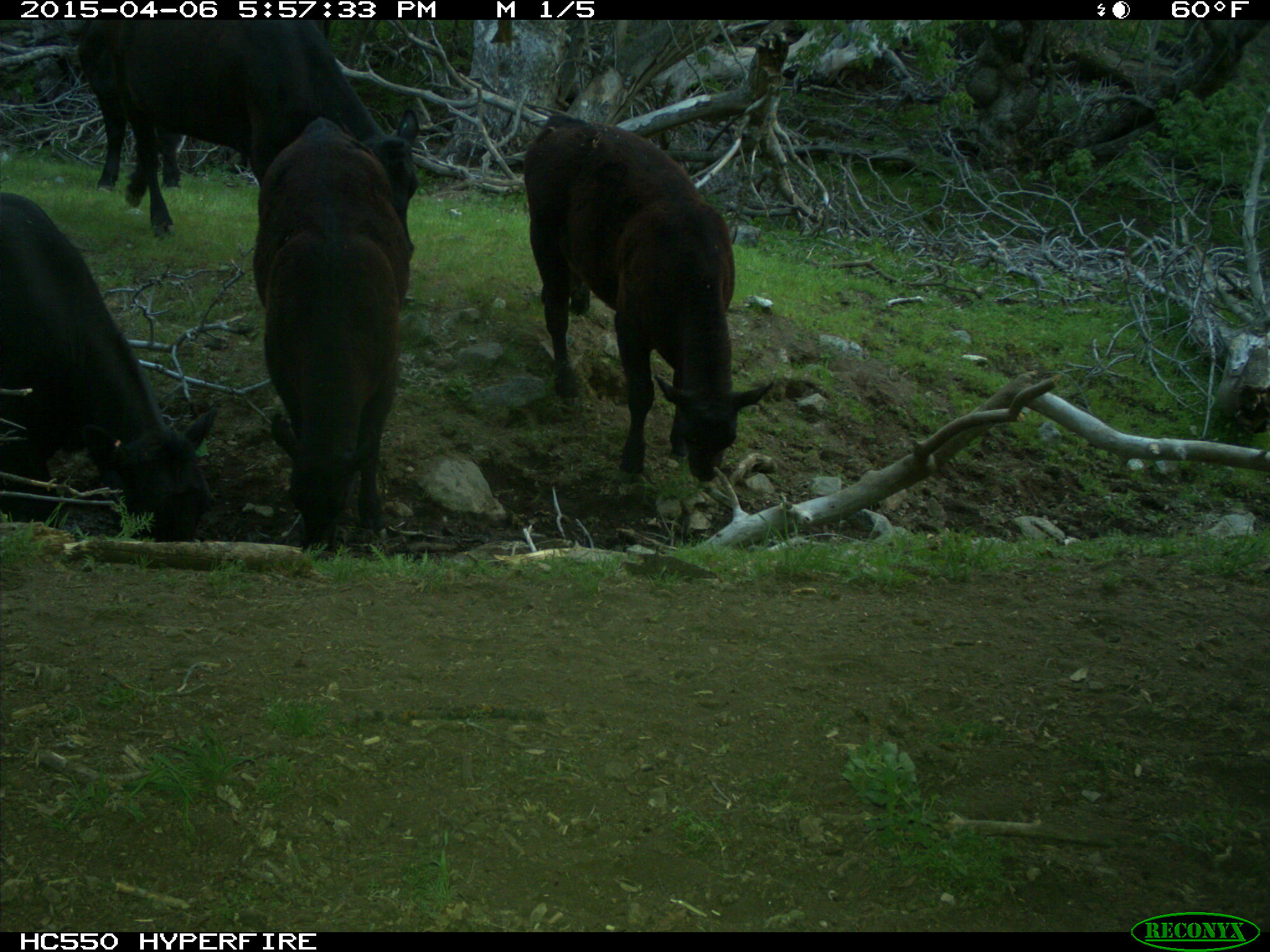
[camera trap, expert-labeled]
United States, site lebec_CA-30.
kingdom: Animalia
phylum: Chordata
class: Mammalia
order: Artiodactyla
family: Bovidae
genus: Bos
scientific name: Bos taurus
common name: domestic cow